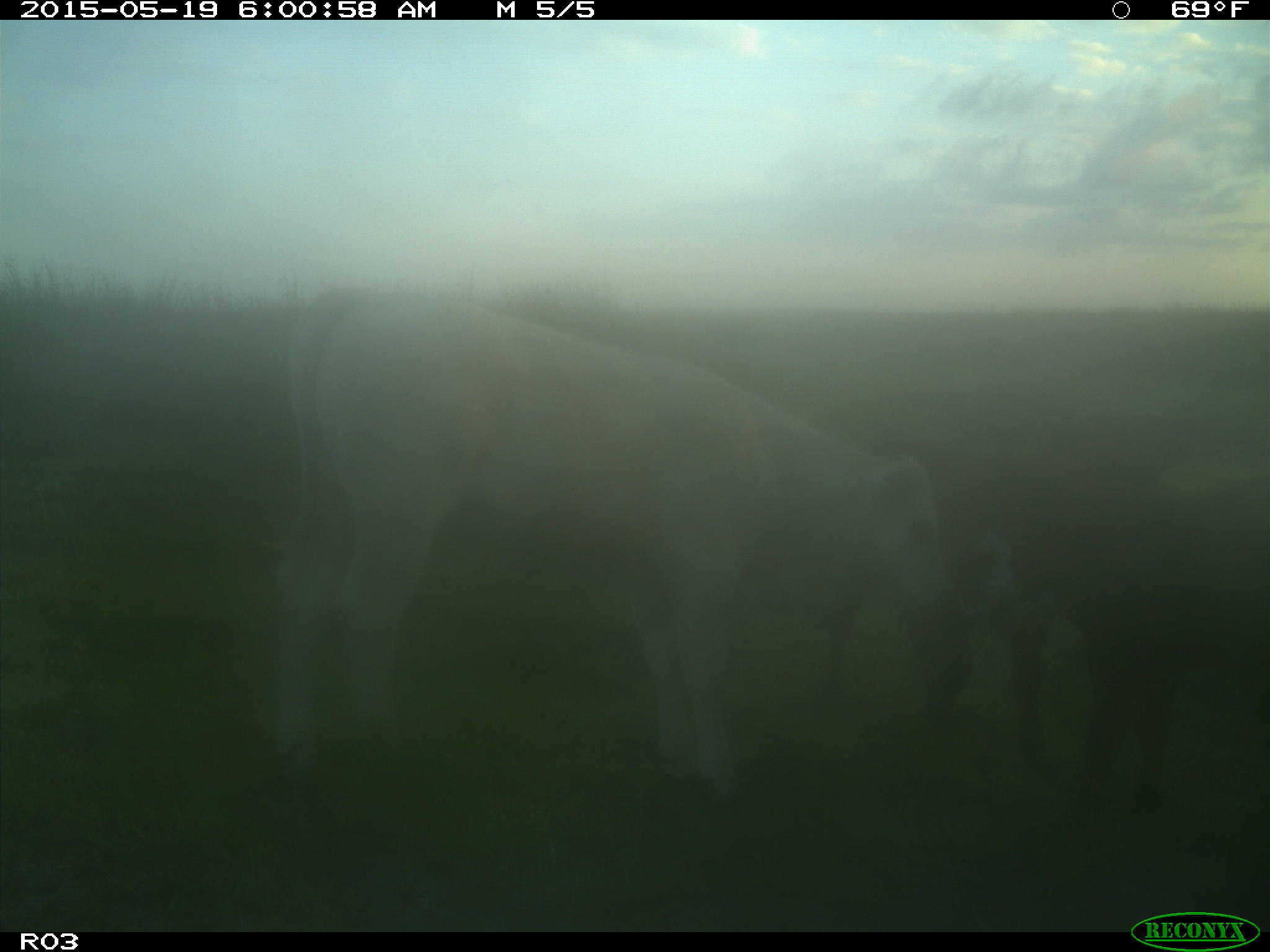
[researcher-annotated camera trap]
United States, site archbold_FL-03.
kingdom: Animalia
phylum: Chordata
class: Mammalia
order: Artiodactyla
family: Bovidae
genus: Bos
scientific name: Bos taurus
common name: domestic cow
Bos taurus (domestic cow).